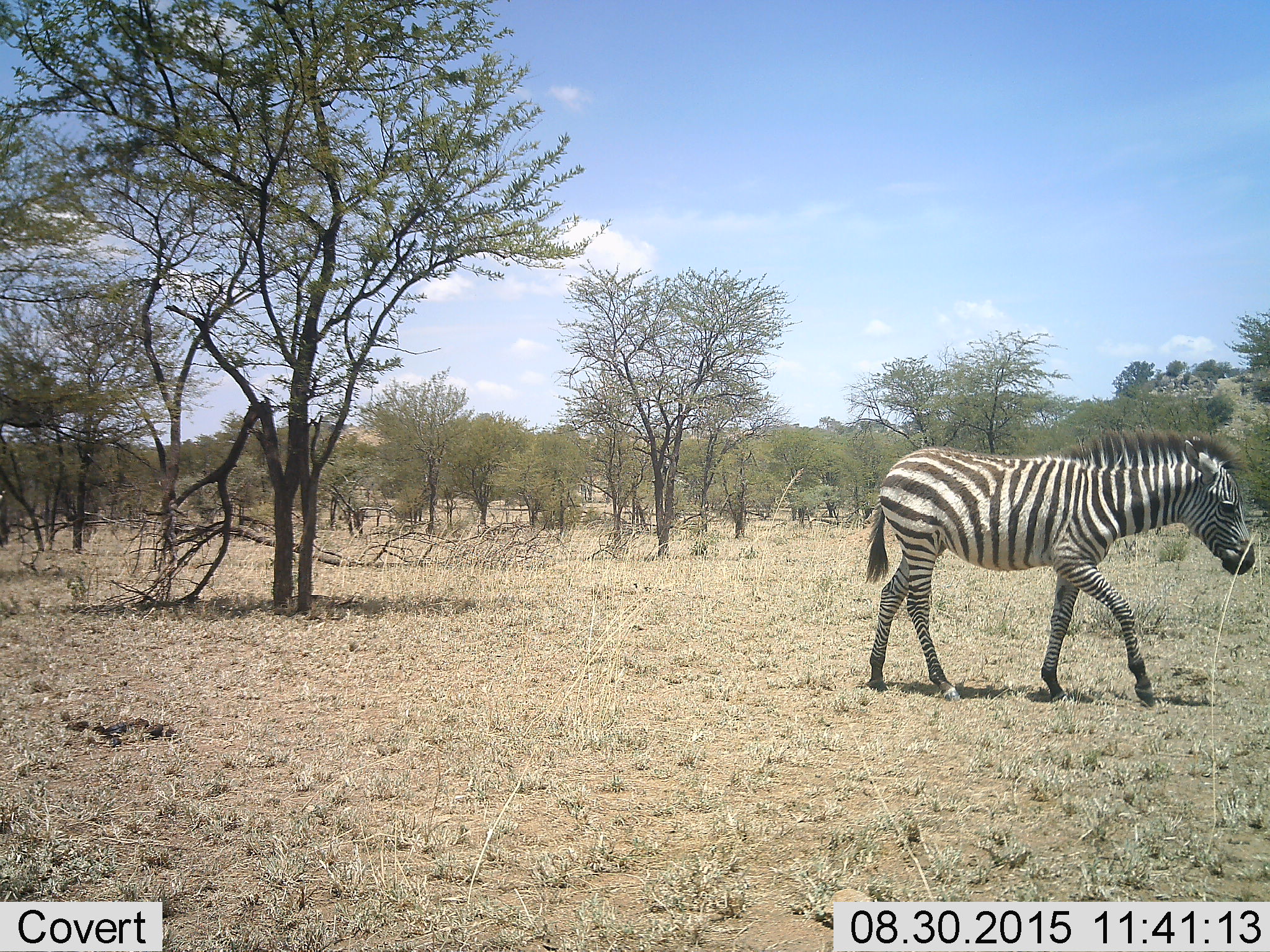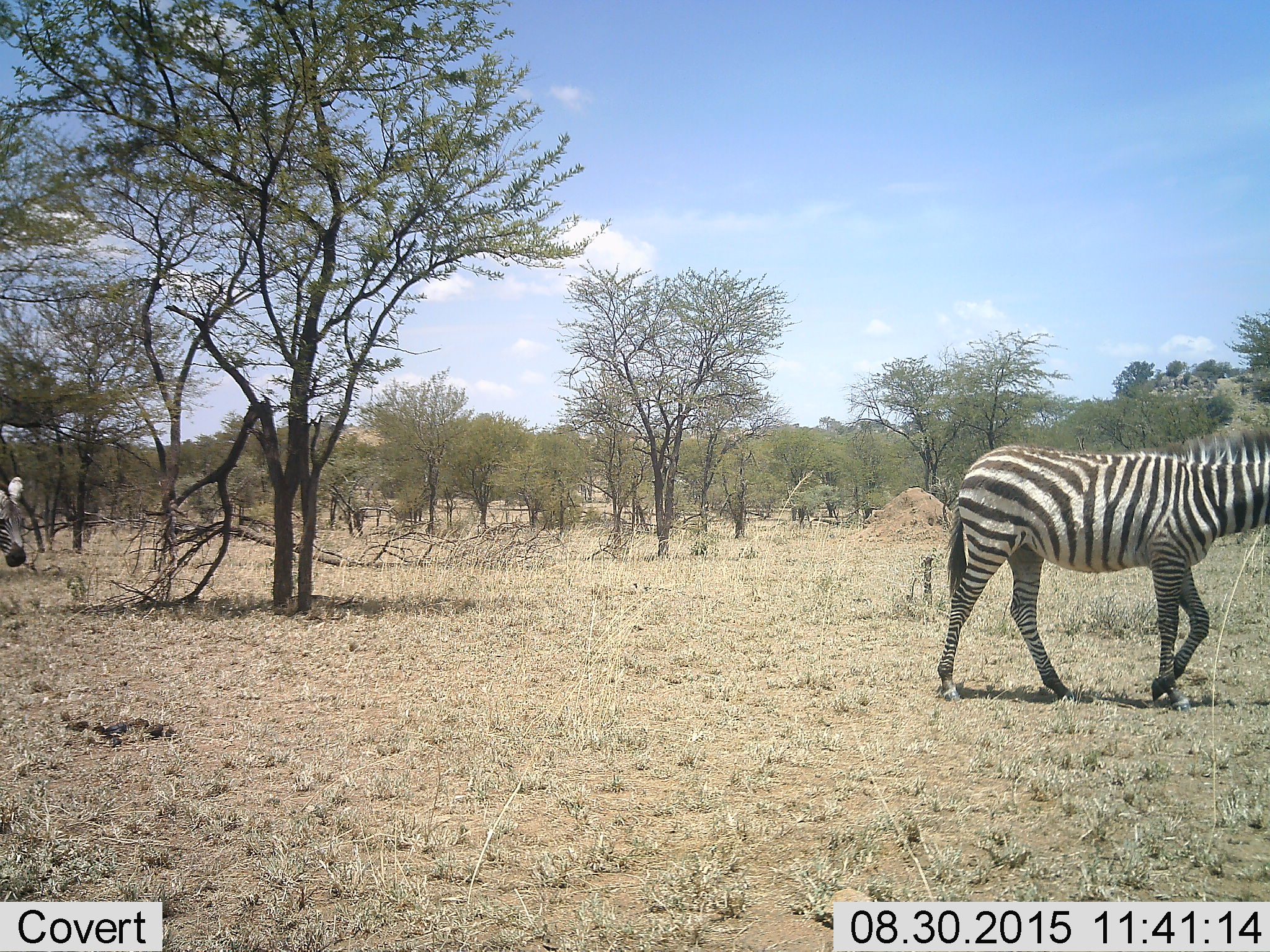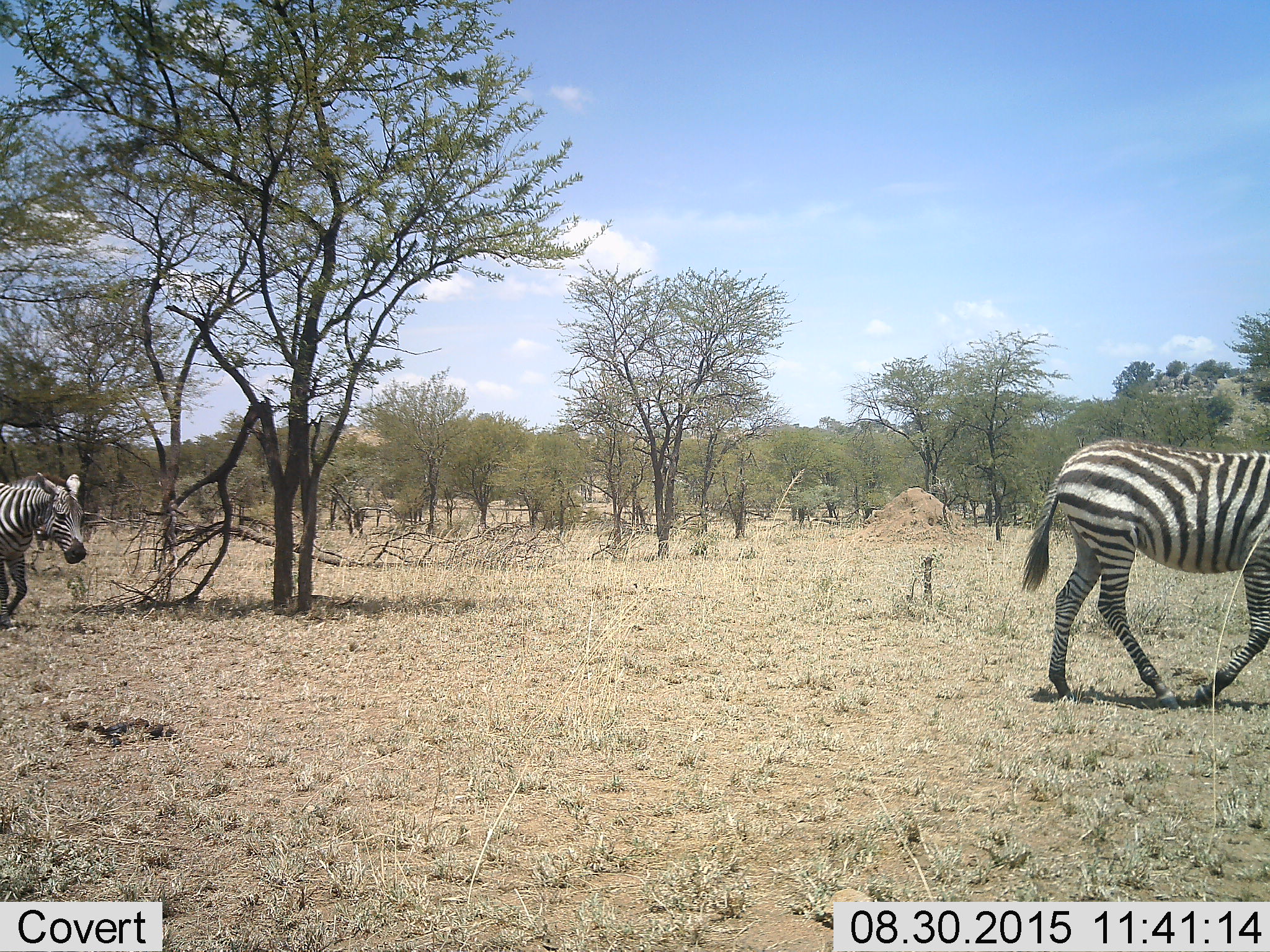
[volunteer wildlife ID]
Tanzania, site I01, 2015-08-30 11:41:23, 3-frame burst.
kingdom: Animalia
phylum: Chordata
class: Mammalia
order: Perissodactyla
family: Equidae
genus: Equus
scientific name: Equus quagga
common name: plains zebra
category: zebra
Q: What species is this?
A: Zebra (plains zebra) (Equus quagga).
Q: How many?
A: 2.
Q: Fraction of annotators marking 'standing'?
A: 20%.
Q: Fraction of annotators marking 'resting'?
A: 0%.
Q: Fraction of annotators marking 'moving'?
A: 90%.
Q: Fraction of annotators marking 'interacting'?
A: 0%.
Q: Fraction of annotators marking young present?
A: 20%.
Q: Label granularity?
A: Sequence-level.